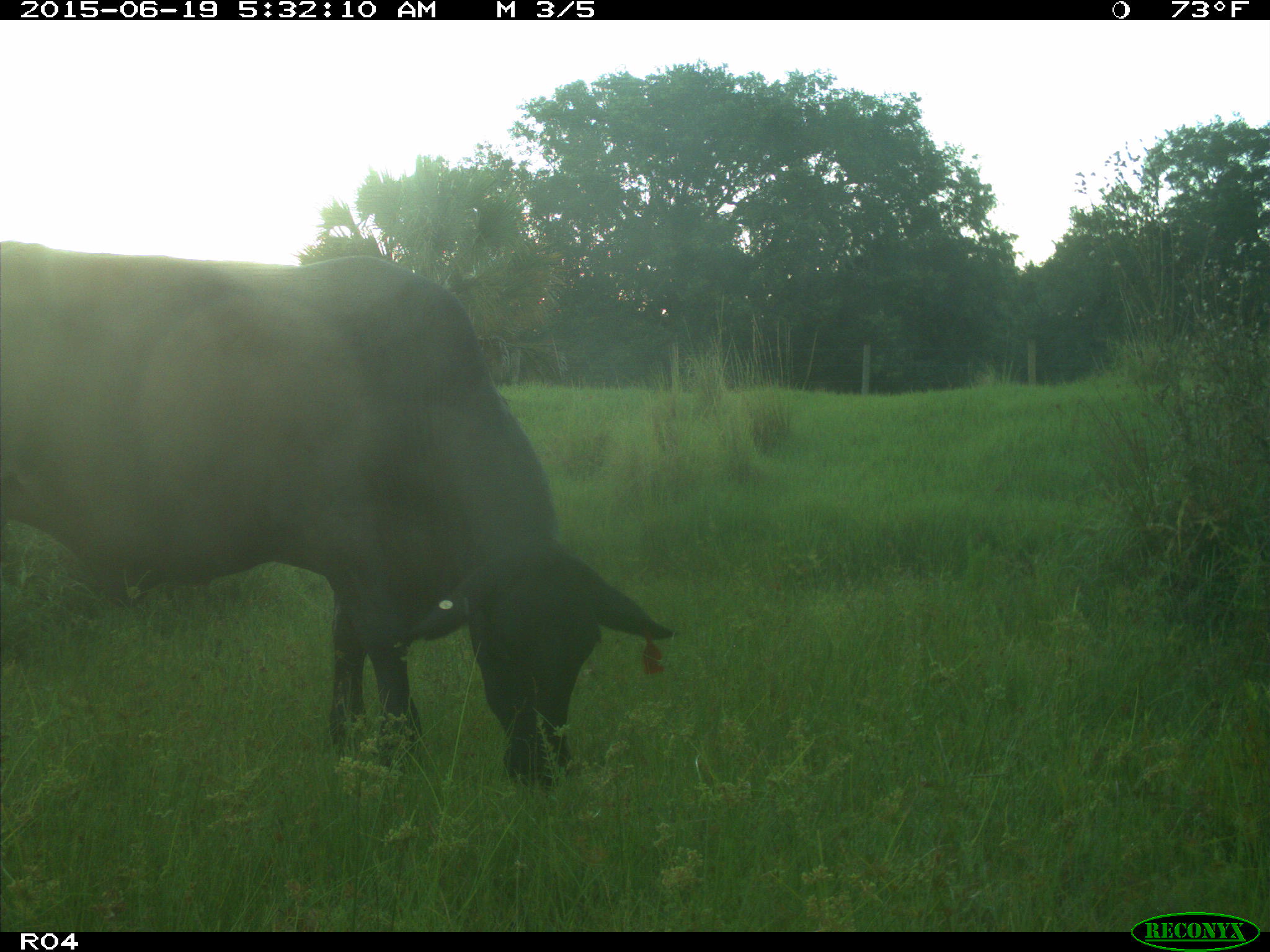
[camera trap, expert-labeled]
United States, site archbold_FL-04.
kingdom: Animalia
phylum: Chordata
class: Mammalia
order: Artiodactyla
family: Bovidae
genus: Bos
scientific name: Bos taurus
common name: domestic cow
Bos taurus (domestic cow).